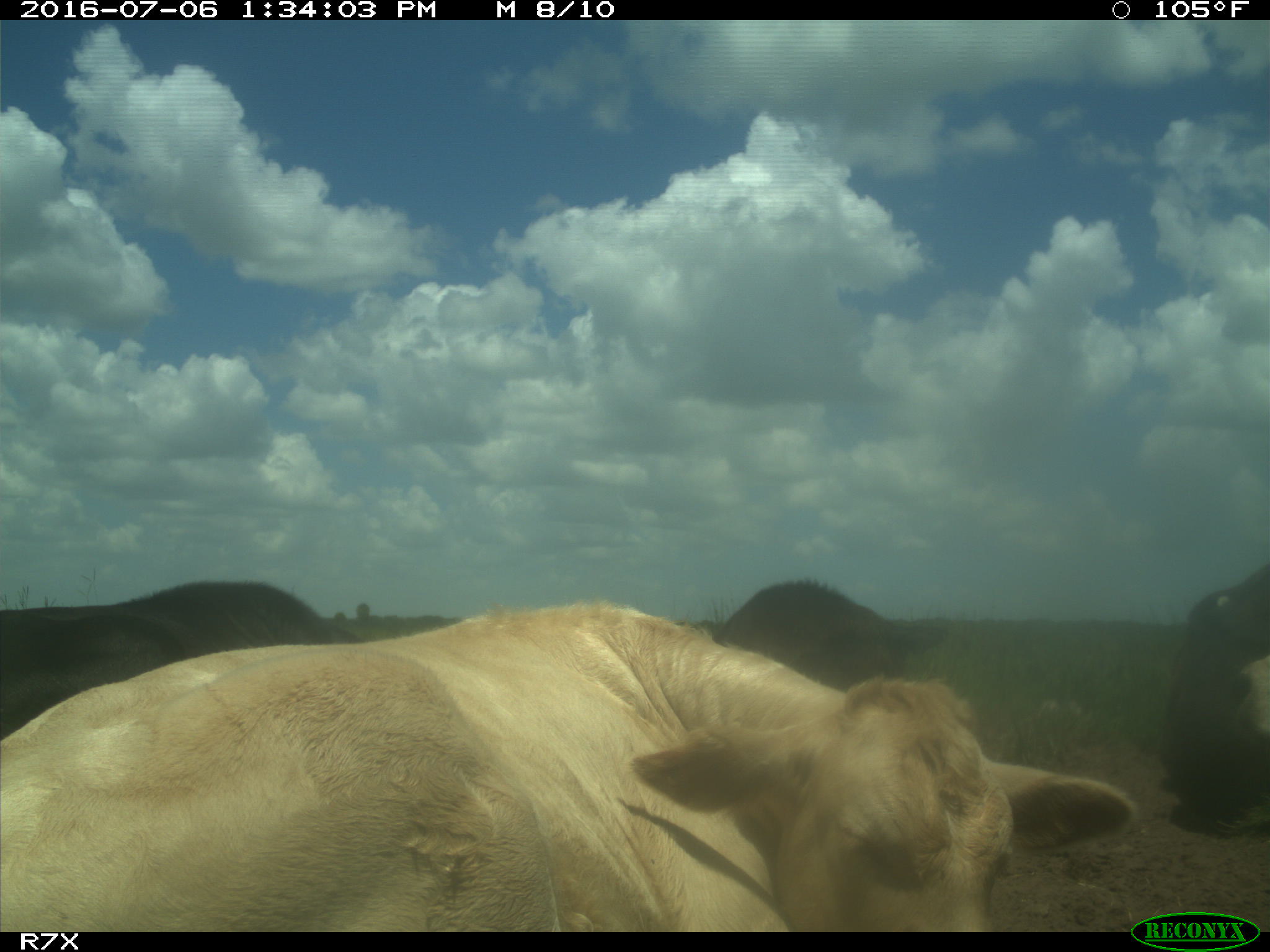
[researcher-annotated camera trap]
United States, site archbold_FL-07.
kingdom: Animalia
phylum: Chordata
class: Mammalia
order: Artiodactyla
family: Bovidae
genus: Bos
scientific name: Bos taurus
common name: domestic cow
Bos taurus (domestic cow).